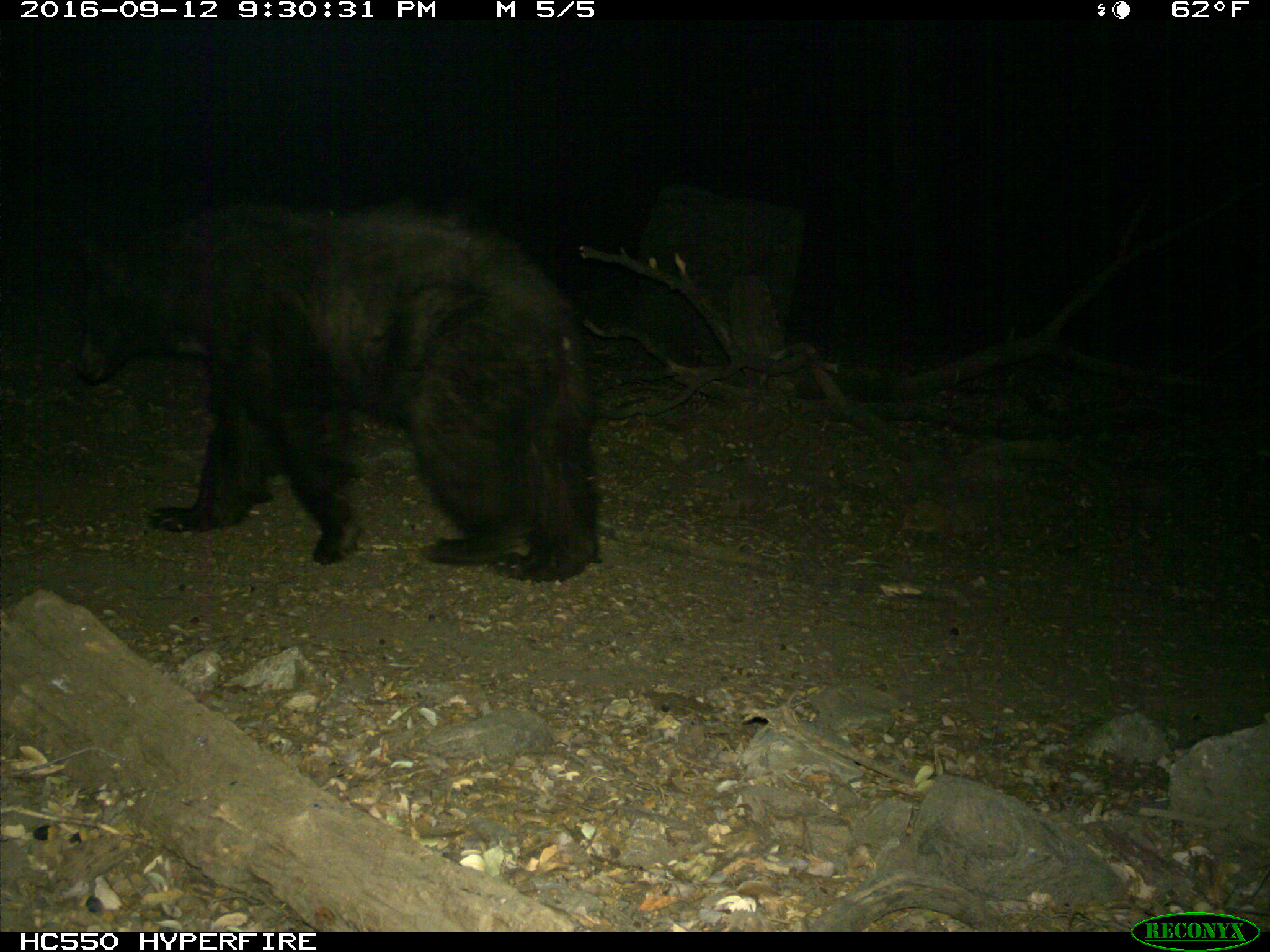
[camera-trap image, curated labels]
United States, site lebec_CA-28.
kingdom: Animalia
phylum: Chordata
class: Mammalia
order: Carnivora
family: Ursidae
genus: Ursus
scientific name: Ursus americanus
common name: american black bear